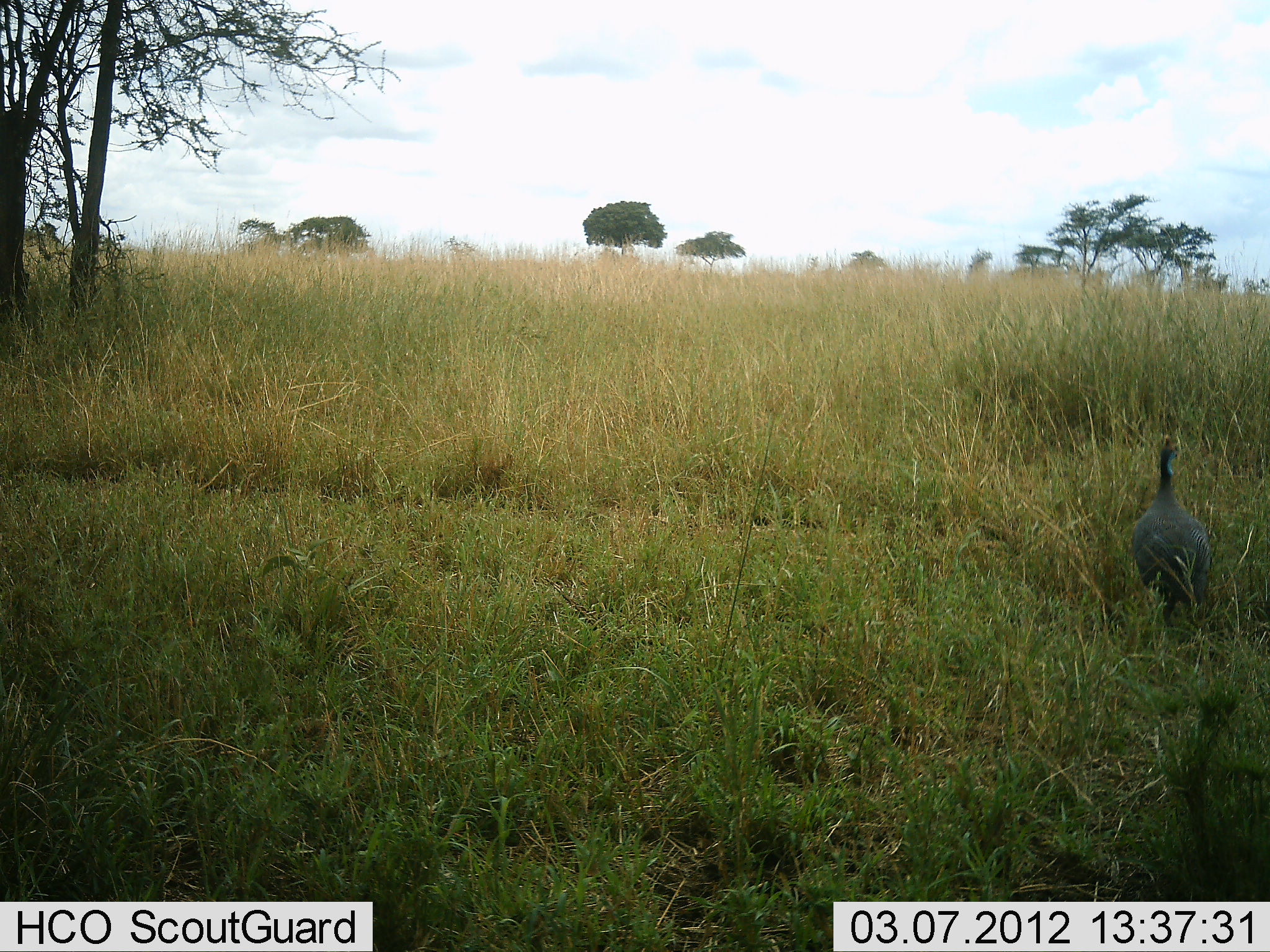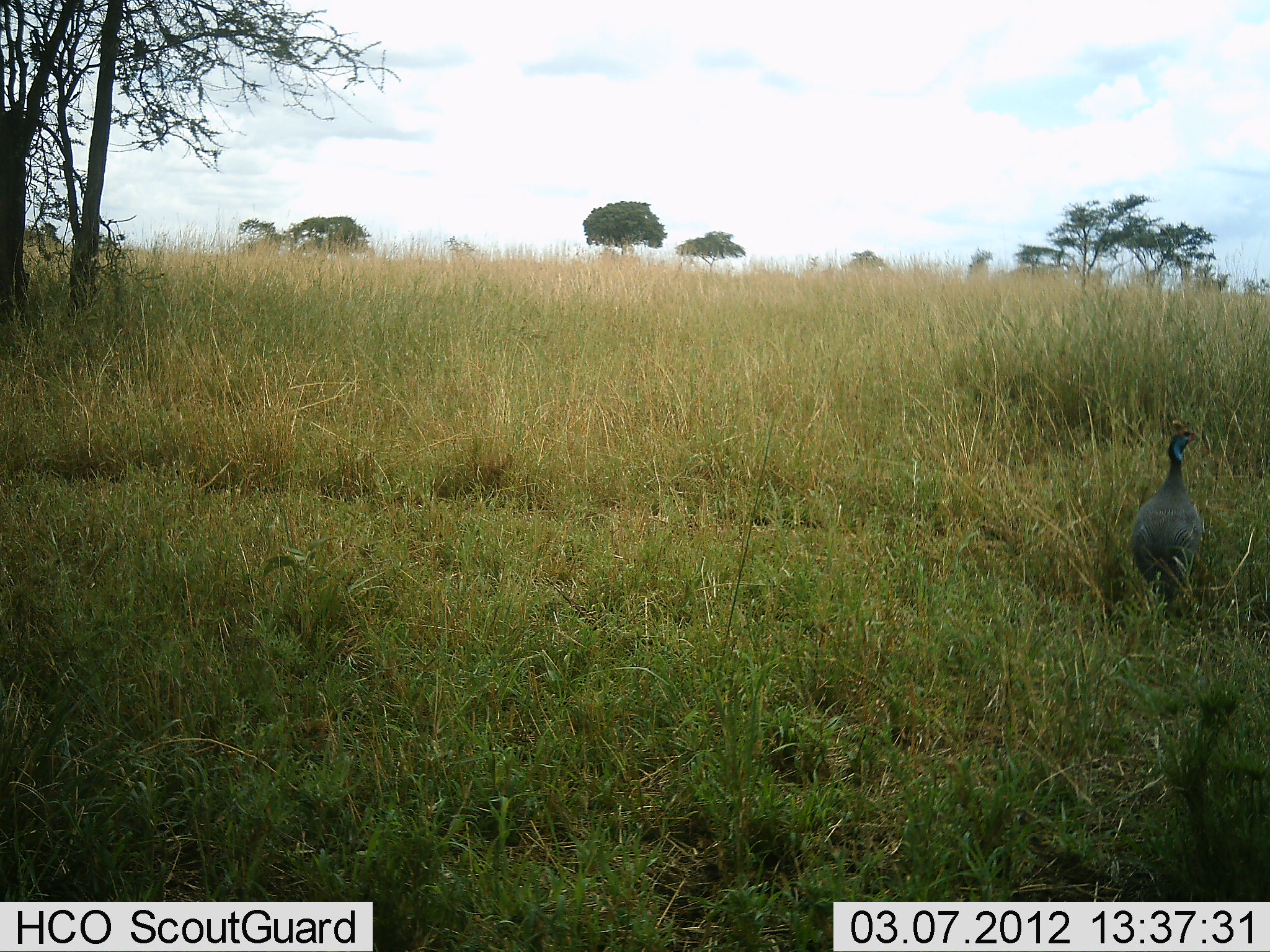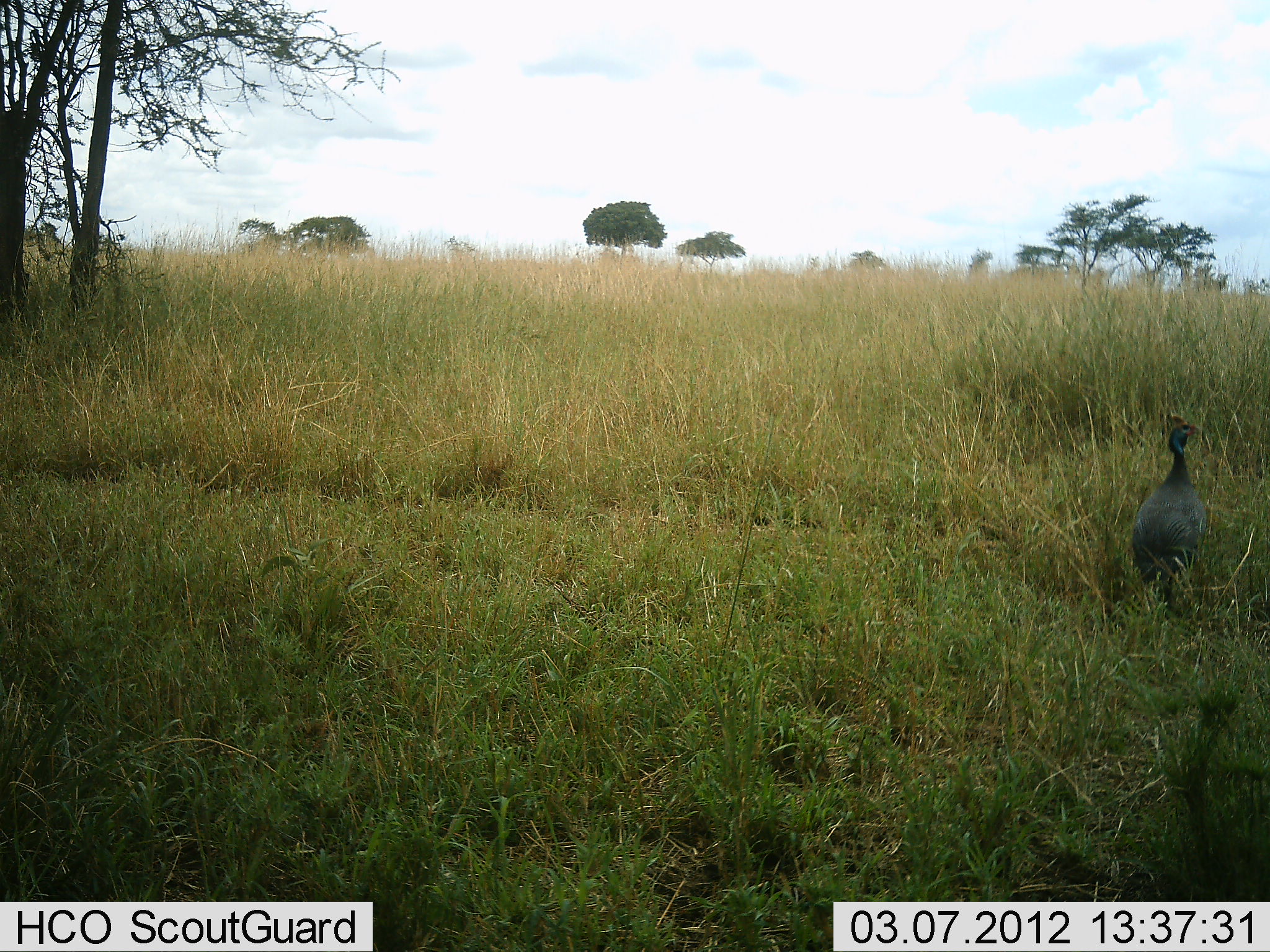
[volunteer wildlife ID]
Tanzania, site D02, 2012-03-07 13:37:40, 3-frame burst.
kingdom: Animalia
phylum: Chordata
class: Aves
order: Galliformes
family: Numididae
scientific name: Numididae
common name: guinea fowl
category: guineafowl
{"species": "guineafowl (guinea fowl) (Numididae)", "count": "1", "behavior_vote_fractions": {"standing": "30%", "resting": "0%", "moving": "65%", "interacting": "5%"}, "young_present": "0%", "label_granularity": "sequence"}